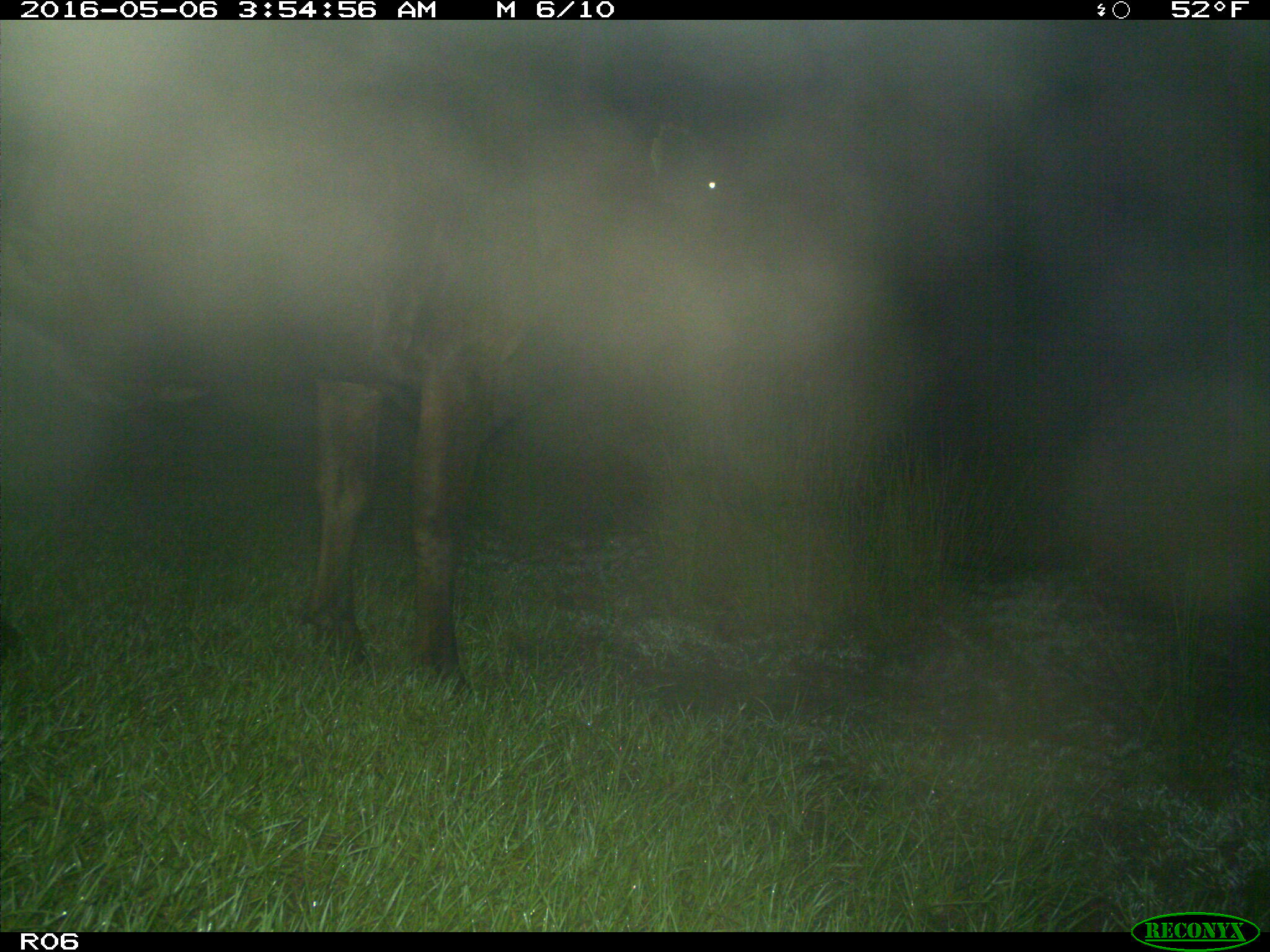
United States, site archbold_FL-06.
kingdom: Animalia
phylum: Chordata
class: Mammalia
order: Artiodactyla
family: Bovidae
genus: Bos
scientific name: Bos taurus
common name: domestic cow